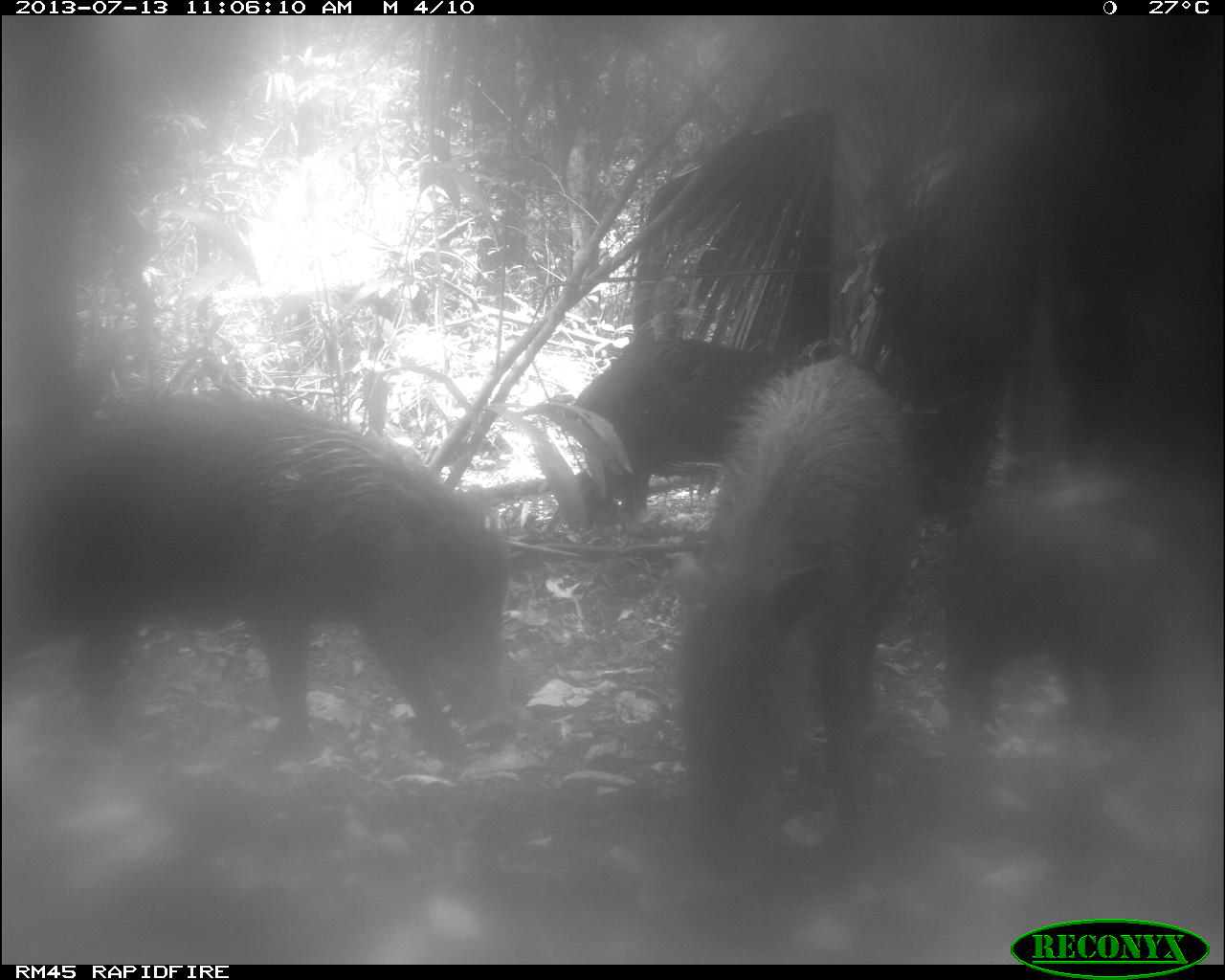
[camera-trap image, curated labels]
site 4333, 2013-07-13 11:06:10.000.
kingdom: Animalia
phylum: Chordata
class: Mammalia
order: Artiodactyla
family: Tayassuidae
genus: Tayassu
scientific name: Tayassu pecari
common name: white-lipped peccary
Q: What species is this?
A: Tayassu pecari (white-lipped peccary).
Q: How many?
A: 4.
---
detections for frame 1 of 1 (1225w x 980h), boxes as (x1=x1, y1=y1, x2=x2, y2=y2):
tayassu pecari: (x1=22, y1=383, x2=511, y2=774); (x1=667, y1=352, x2=911, y2=836); (x1=931, y1=465, x2=1178, y2=768)